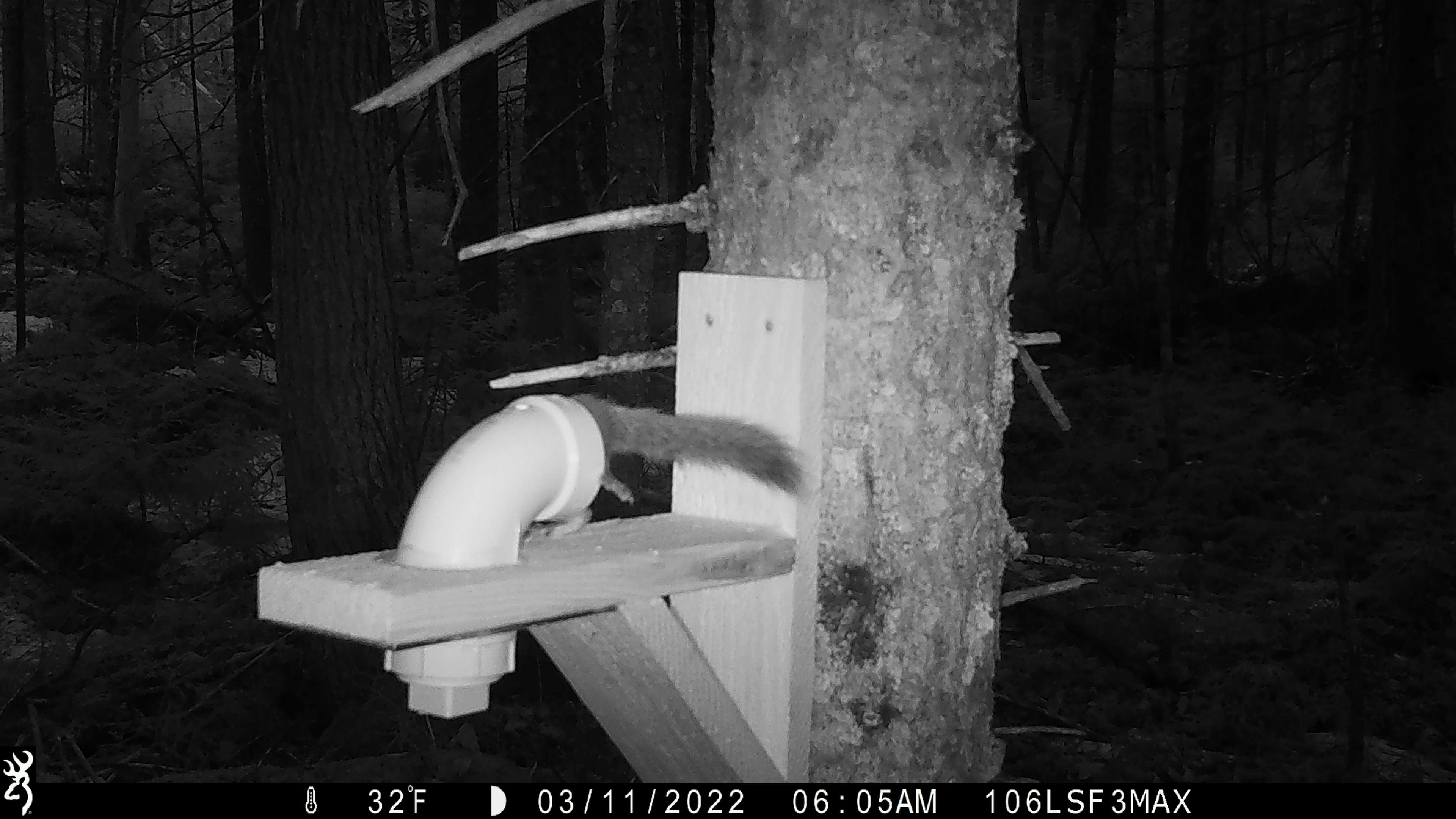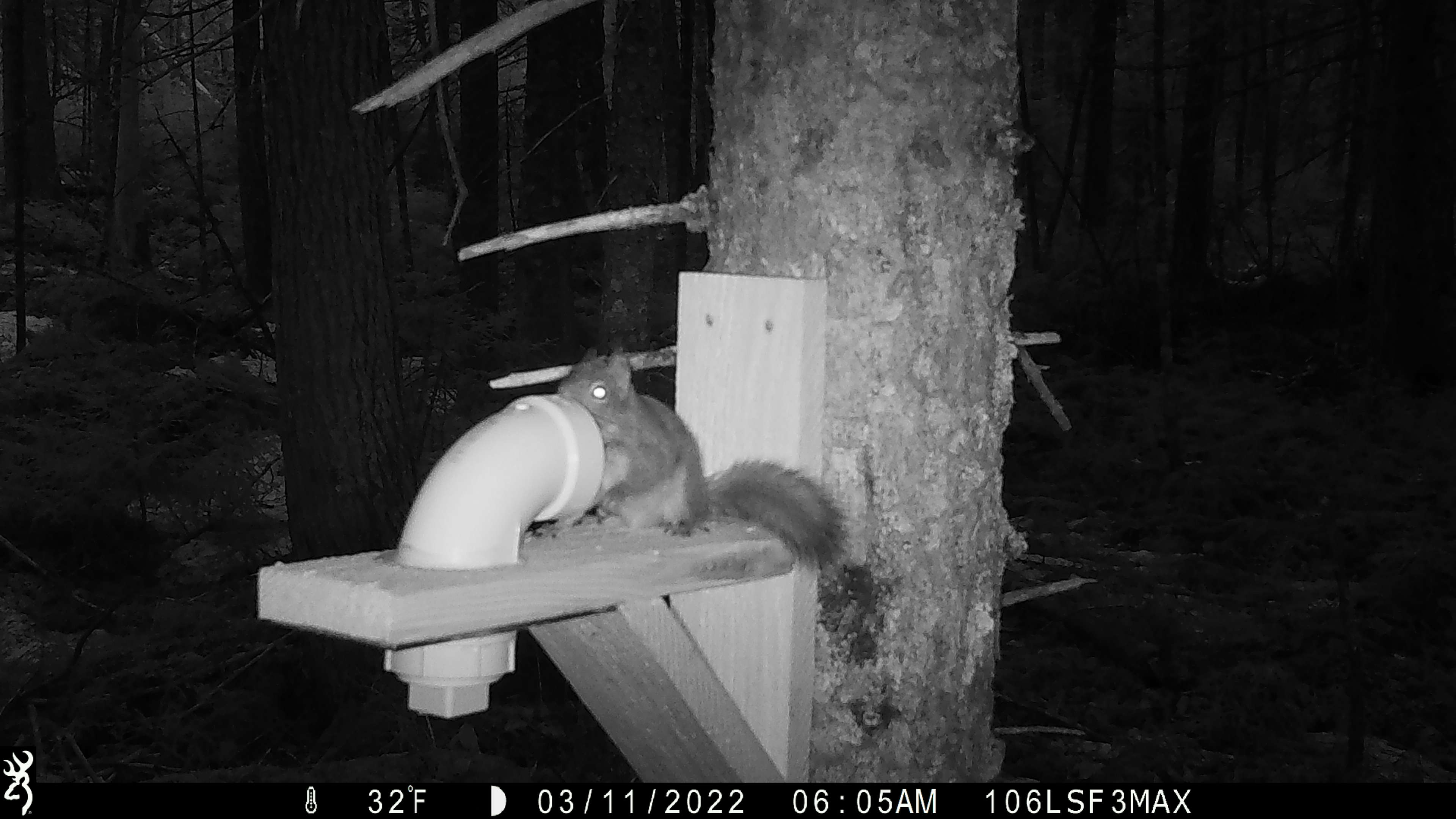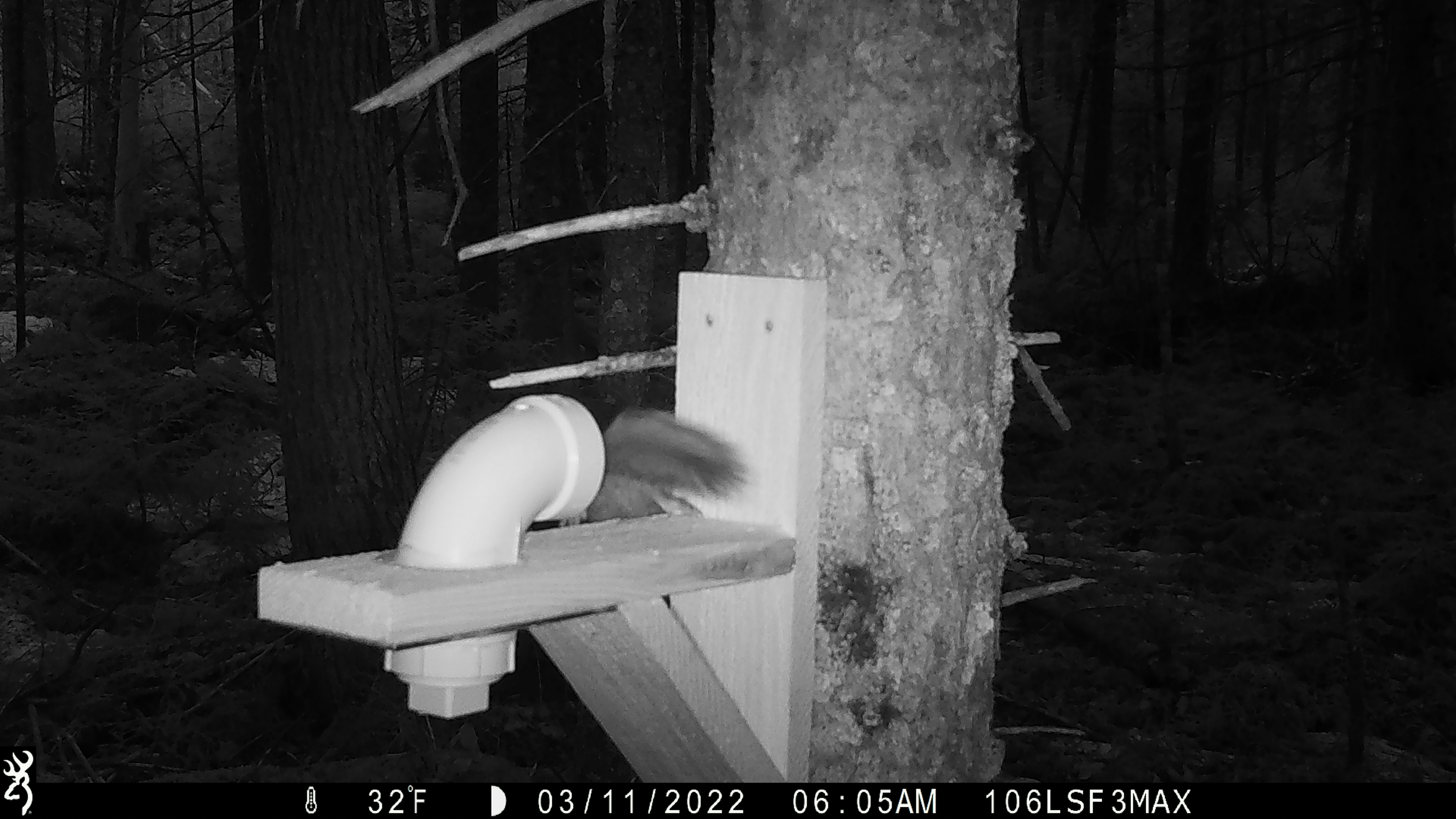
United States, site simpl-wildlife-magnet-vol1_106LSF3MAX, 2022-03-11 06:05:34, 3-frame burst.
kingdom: Animalia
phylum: Chordata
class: Mammalia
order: Rodentia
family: Sciuridae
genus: Tamiasciurus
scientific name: Tamiasciurus hudsonicus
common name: red squirrel